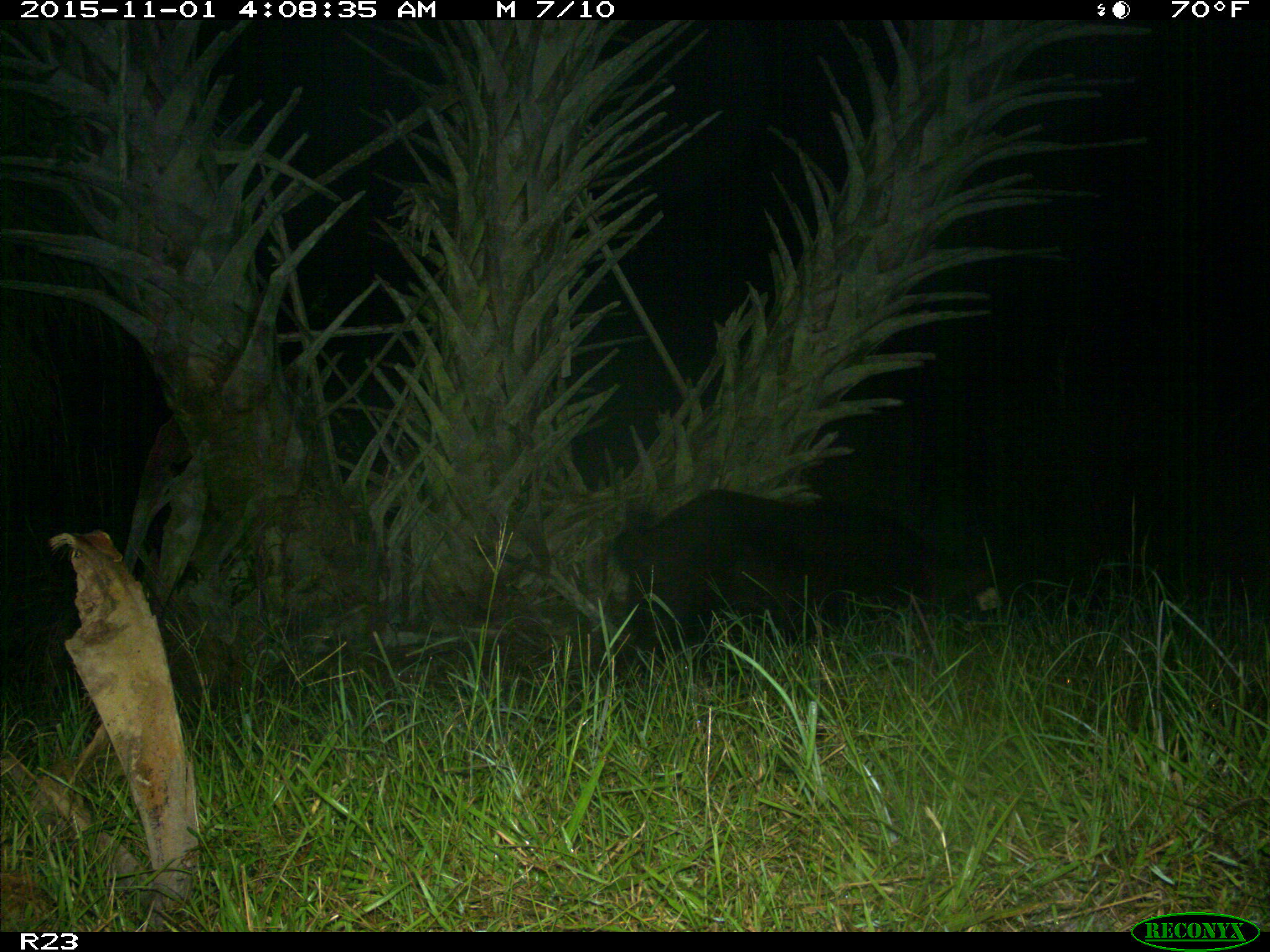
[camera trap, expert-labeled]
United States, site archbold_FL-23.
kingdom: Animalia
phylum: Chordata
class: Mammalia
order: Artiodactyla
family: Suidae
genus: Sus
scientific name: Sus scrofa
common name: wild boar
Sus scrofa (wild boar).